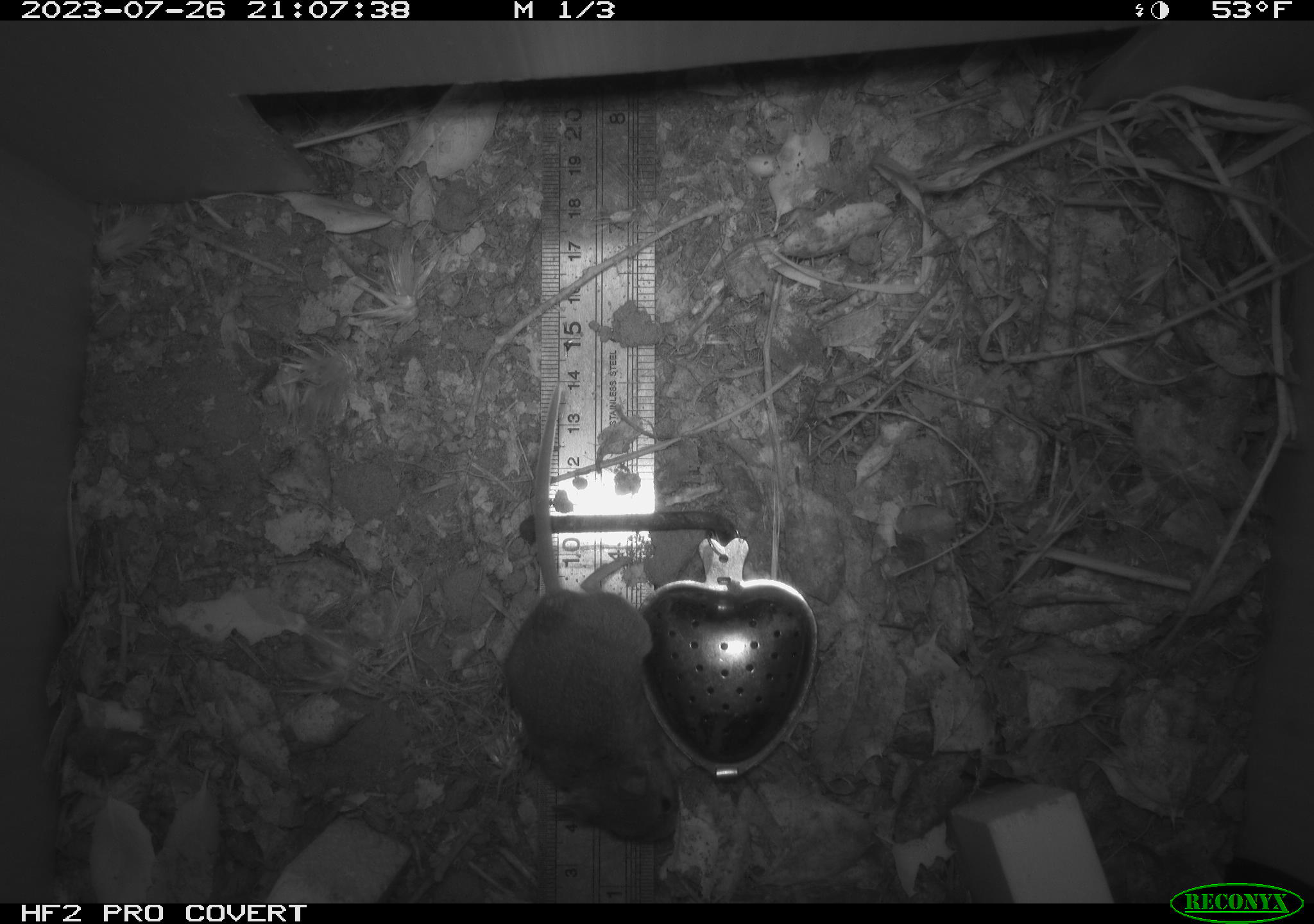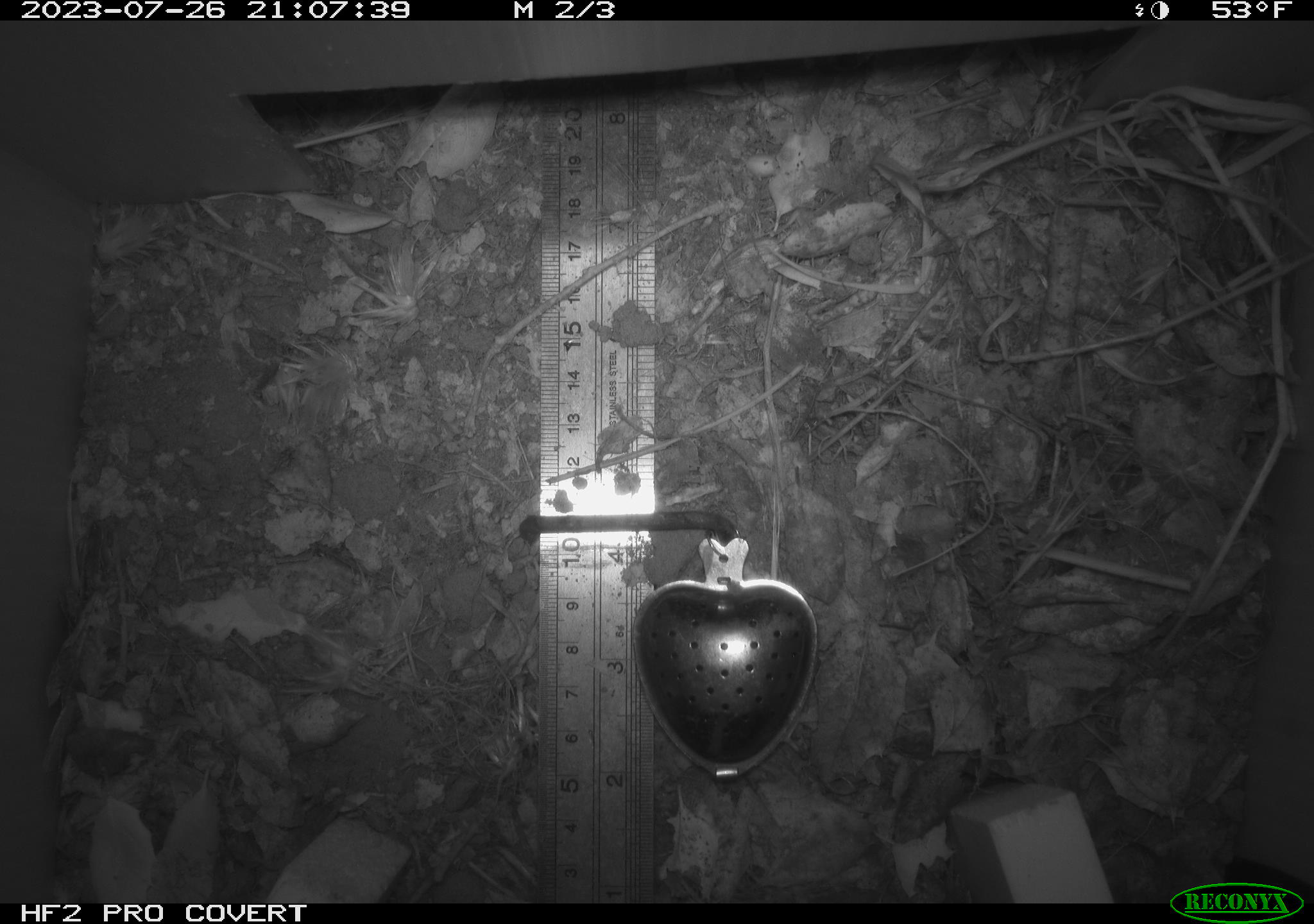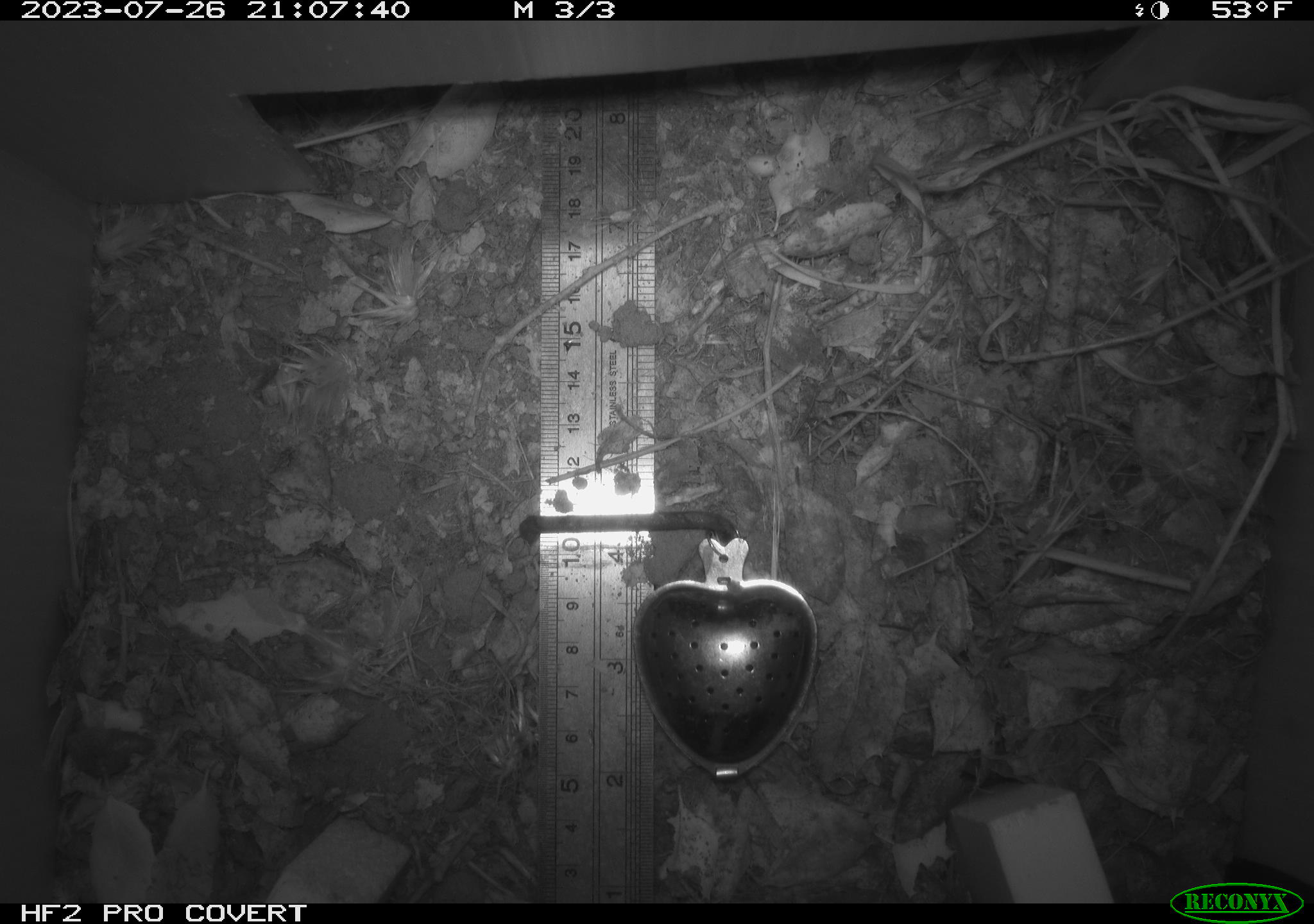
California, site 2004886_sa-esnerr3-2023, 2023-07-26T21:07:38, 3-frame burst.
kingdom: Animalia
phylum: Chordata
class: Mammalia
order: Rodentia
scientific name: Rodentia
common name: mouse species